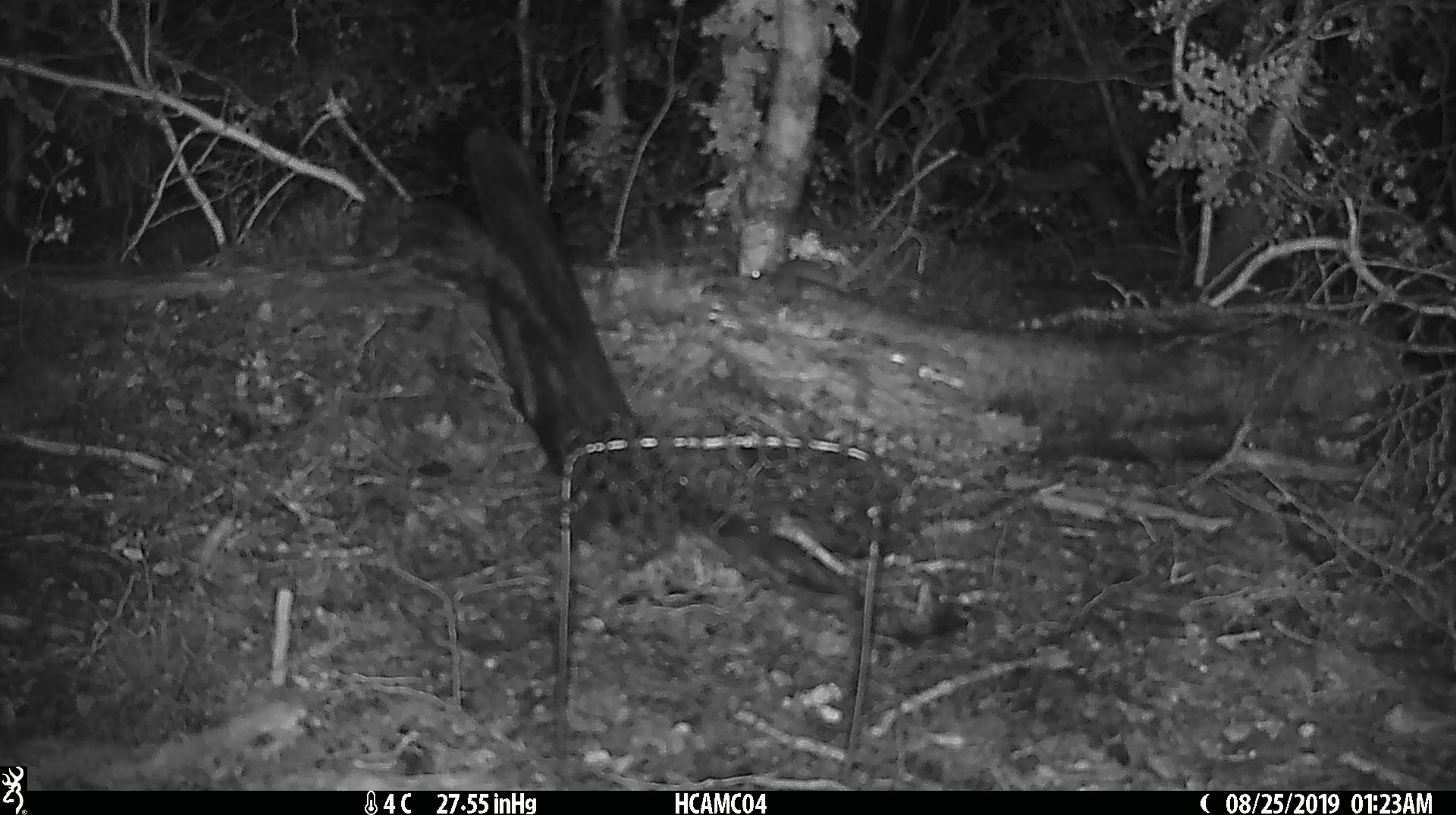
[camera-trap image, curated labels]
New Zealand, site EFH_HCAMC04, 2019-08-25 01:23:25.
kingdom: Animalia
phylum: Chordata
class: Mammalia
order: Rodentia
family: Muridae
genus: Mus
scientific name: Mus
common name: mouse